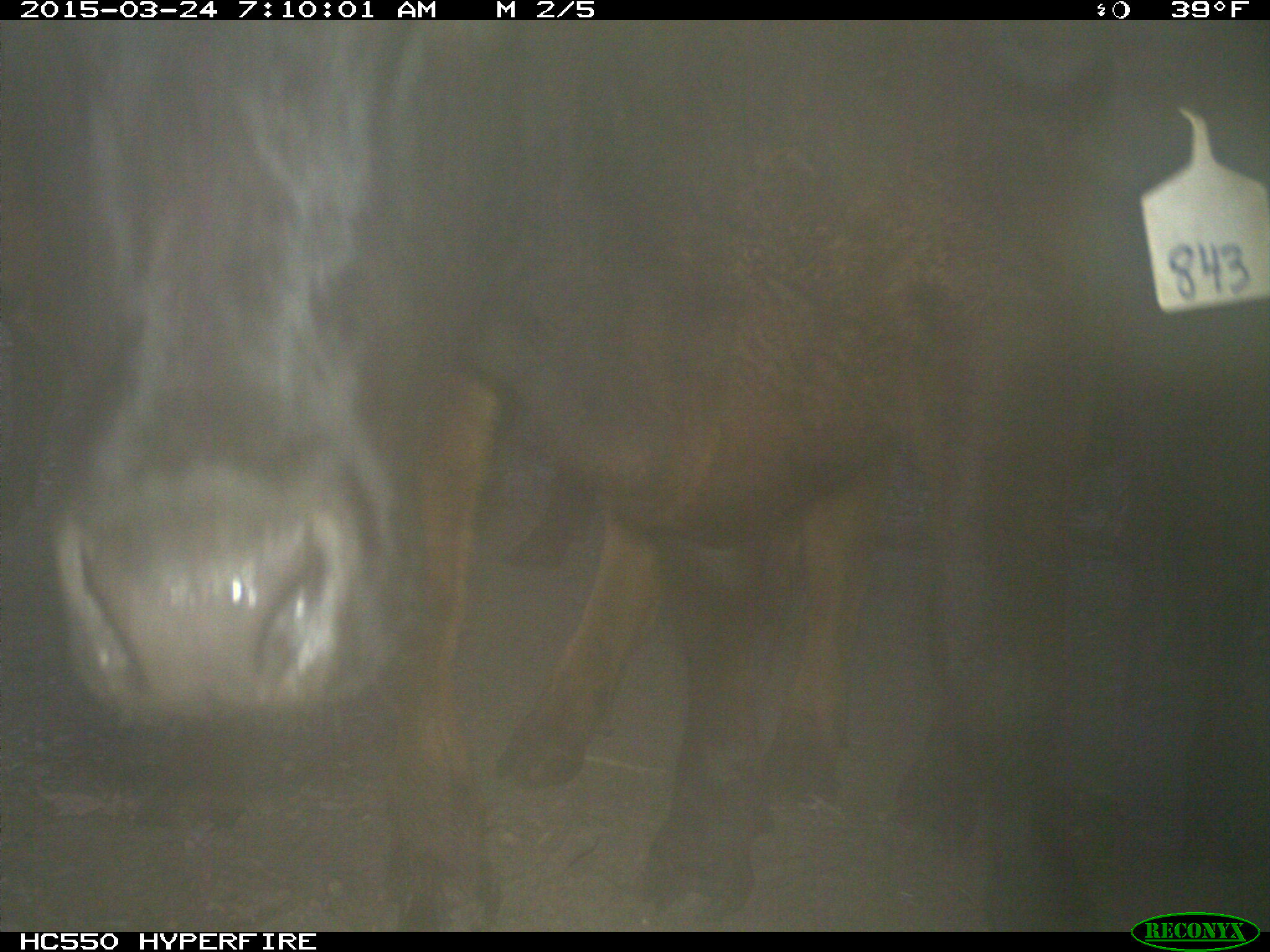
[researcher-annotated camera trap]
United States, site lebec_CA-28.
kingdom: Animalia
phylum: Chordata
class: Mammalia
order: Artiodactyla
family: Bovidae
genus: Bos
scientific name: Bos taurus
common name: domestic cow